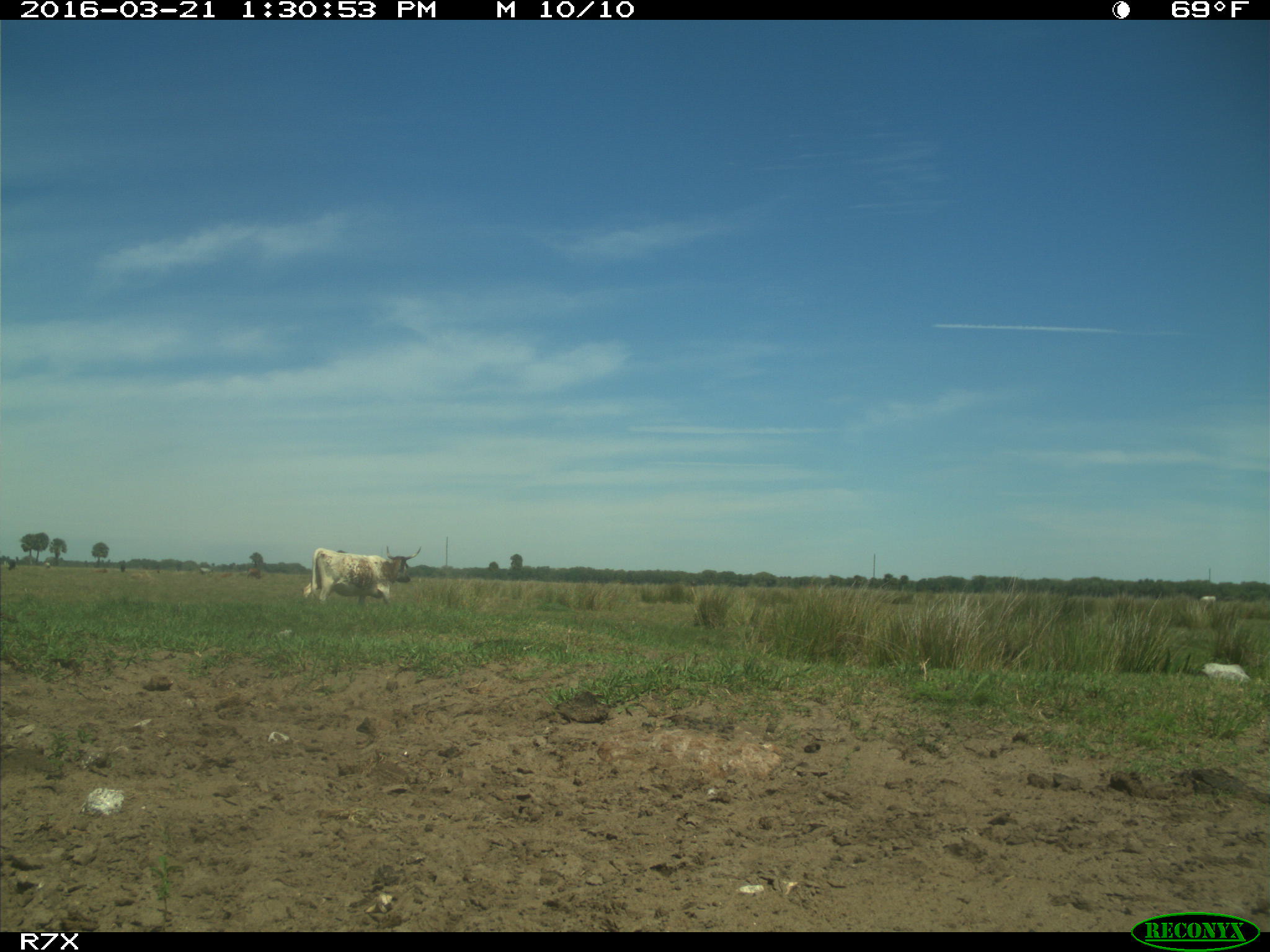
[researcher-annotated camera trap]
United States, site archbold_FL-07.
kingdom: Animalia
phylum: Chordata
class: Mammalia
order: Artiodactyla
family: Bovidae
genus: Bos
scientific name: Bos taurus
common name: domestic cow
Bos taurus (domestic cow).